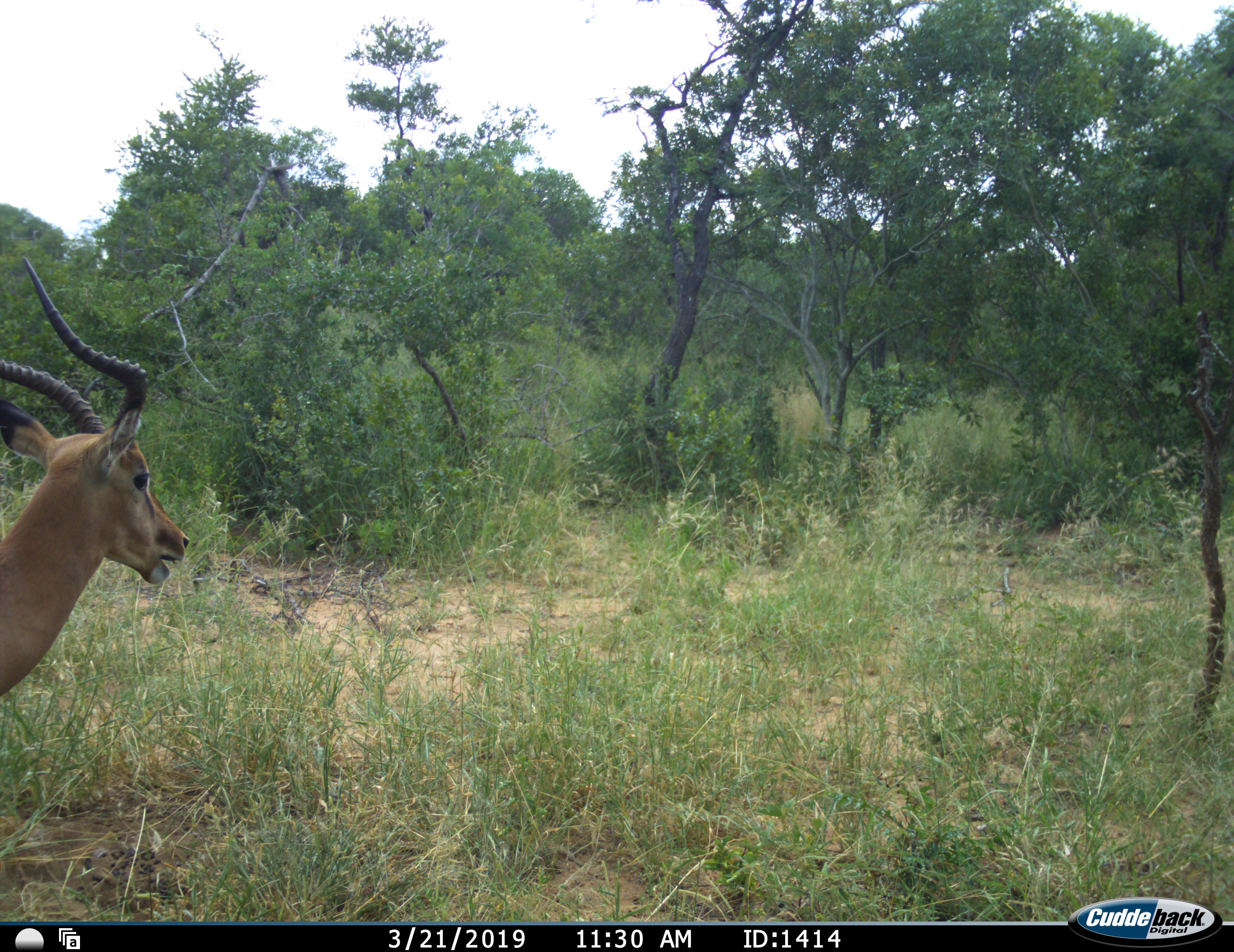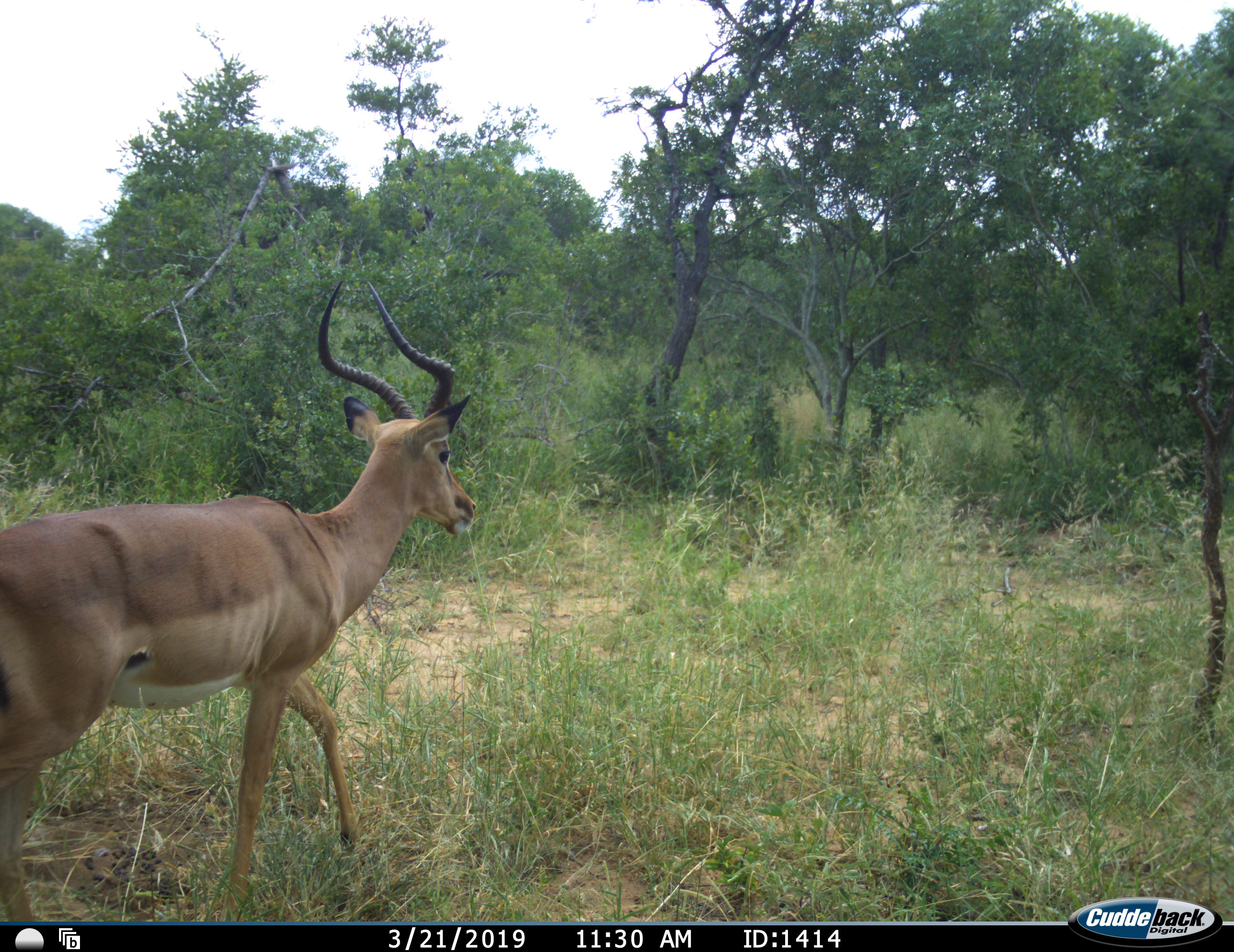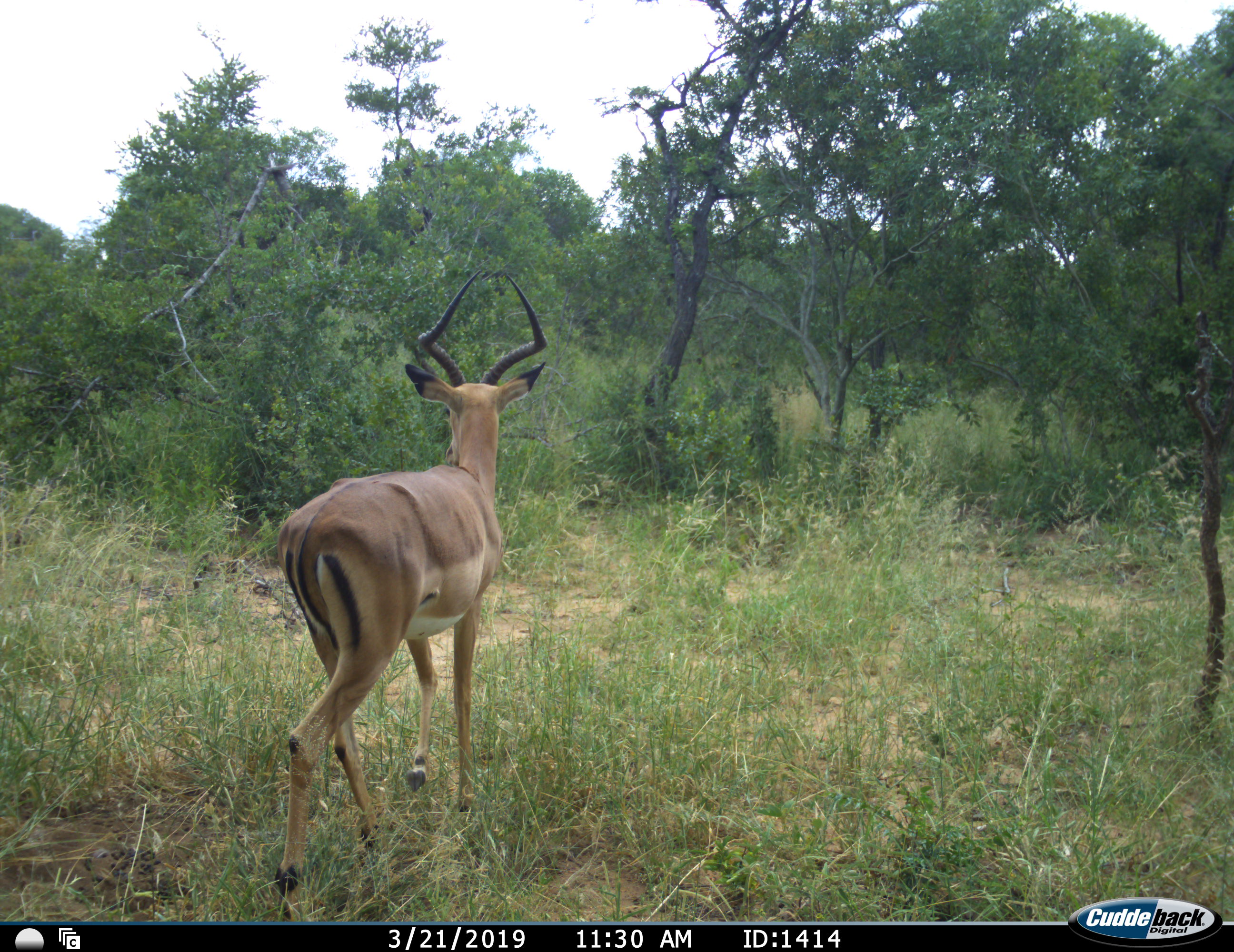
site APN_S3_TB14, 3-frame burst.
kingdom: Animalia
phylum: Chordata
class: Mammalia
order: Artiodactyla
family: Bovidae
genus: Aepyceros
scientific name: Aepyceros melampus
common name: impala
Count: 1.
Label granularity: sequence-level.